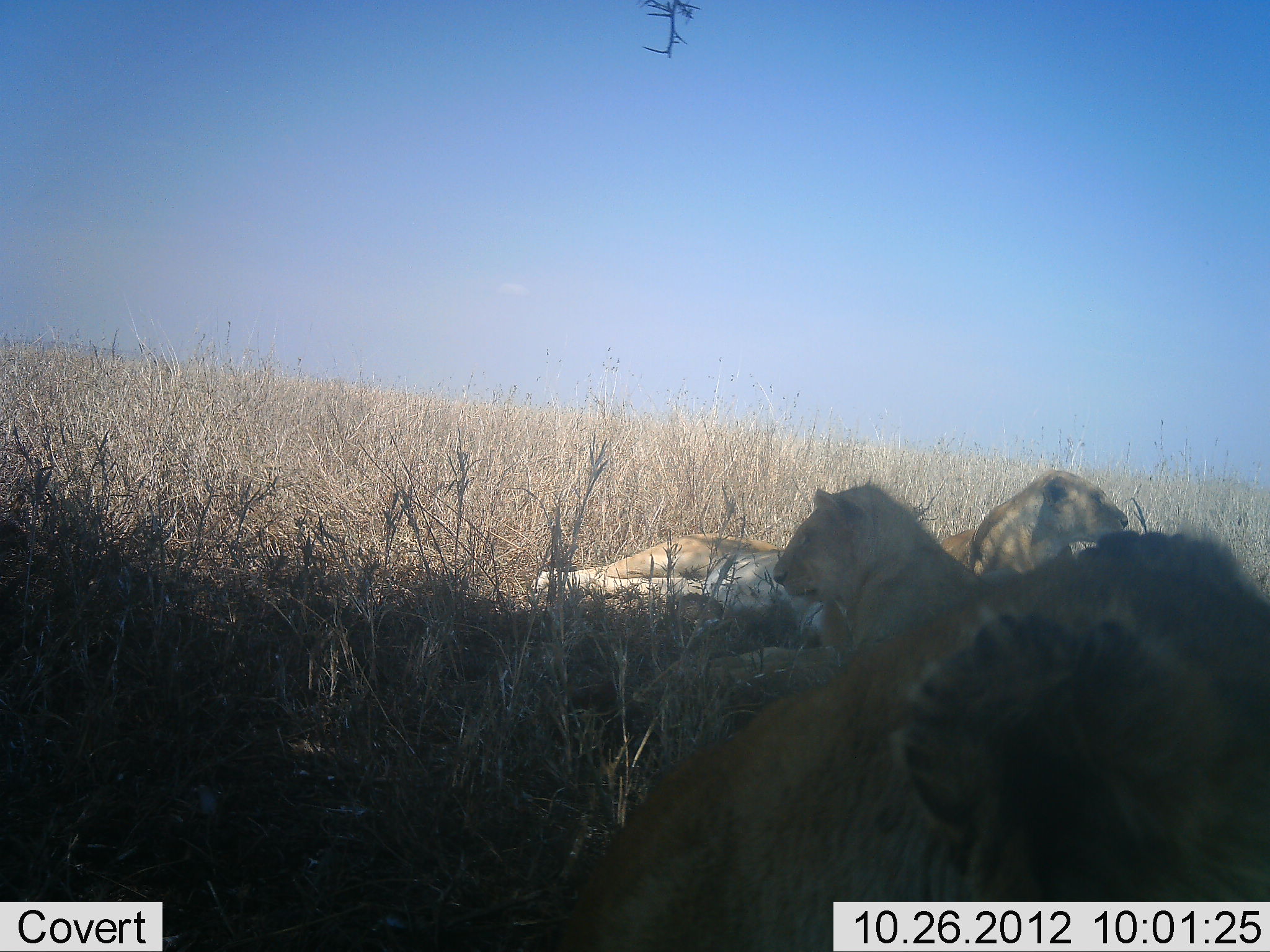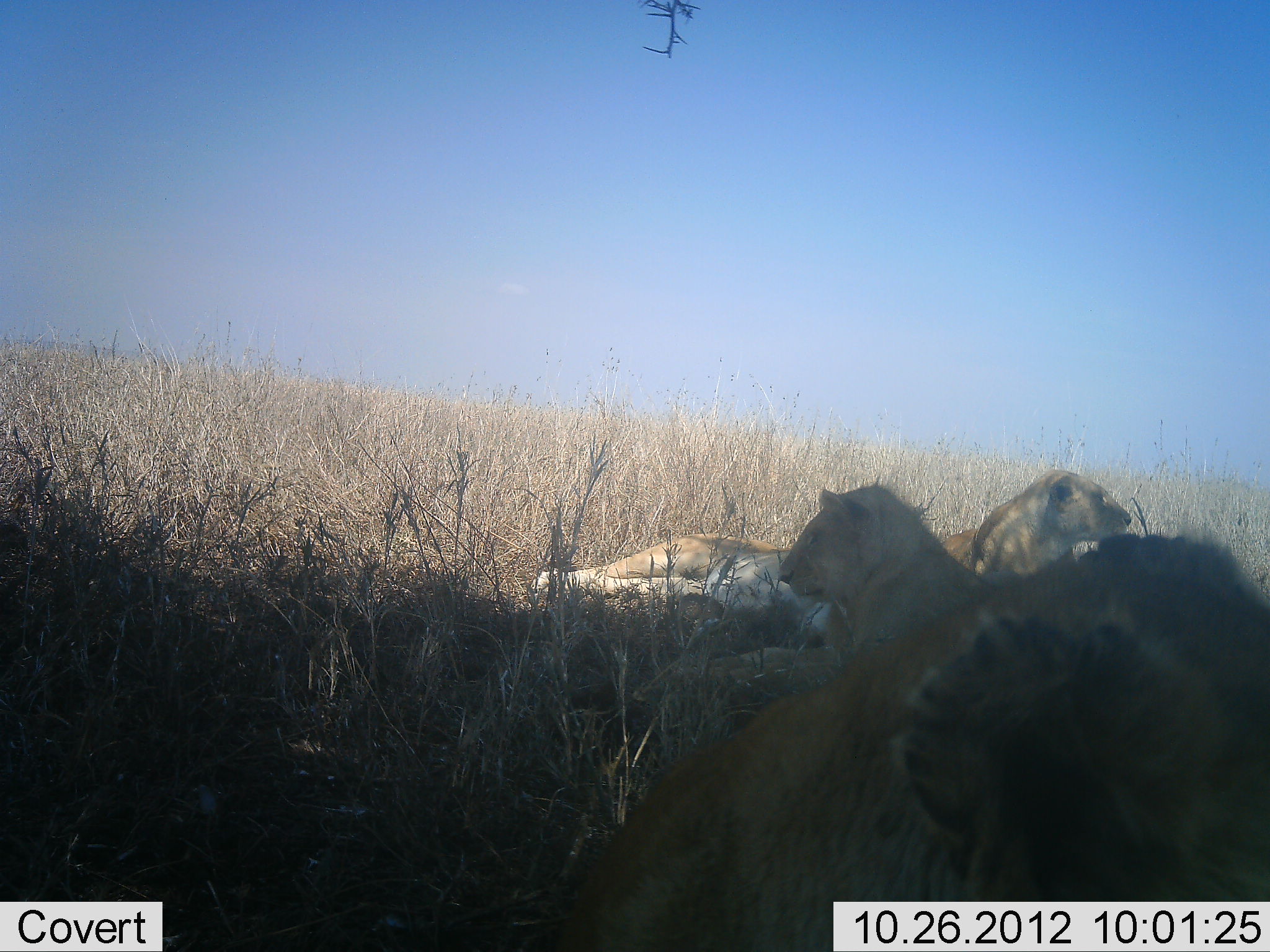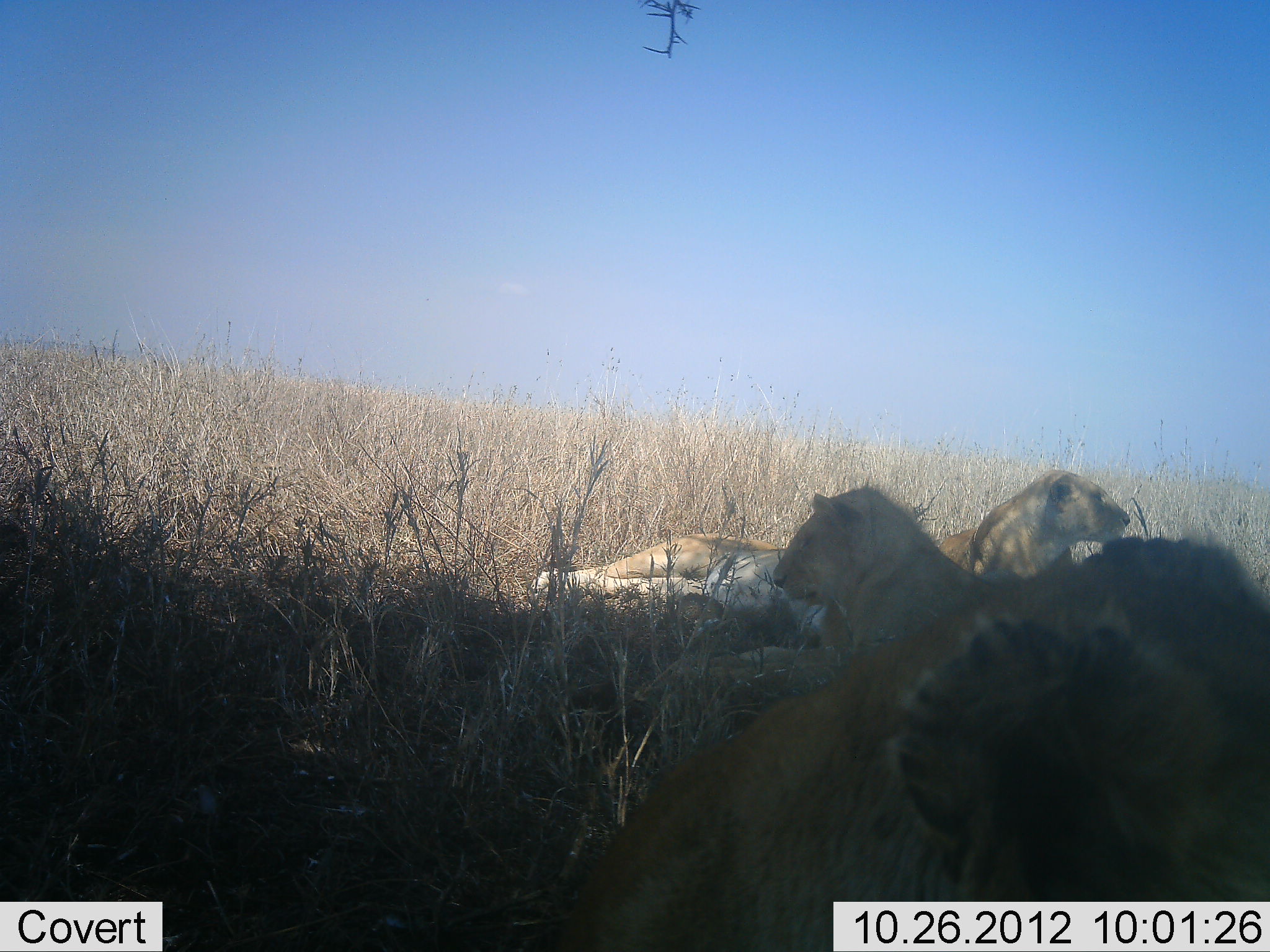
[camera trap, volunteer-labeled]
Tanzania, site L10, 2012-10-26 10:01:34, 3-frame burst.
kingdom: Animalia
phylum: Chordata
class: Mammalia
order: Carnivora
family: Felidae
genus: Panthera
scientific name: Panthera leo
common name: lion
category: lionfemale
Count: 4.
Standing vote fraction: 0%.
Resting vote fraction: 100%.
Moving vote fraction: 0%.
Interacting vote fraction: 10%.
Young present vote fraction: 0%.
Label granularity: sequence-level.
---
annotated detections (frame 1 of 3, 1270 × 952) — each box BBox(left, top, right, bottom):
animal: BBox(546, 520, 1269, 952); BBox(534, 525, 857, 673); BBox(766, 478, 995, 654); BBox(930, 465, 1134, 577)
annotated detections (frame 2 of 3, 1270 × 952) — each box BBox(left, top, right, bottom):
animal: BBox(546, 520, 1270, 952); BBox(534, 525, 857, 673); BBox(775, 478, 1004, 653); BBox(930, 465, 1134, 577)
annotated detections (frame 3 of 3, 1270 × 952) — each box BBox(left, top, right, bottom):
animal: BBox(547, 521, 1269, 952); BBox(534, 525, 857, 673); BBox(766, 478, 995, 654); BBox(930, 465, 1134, 577)